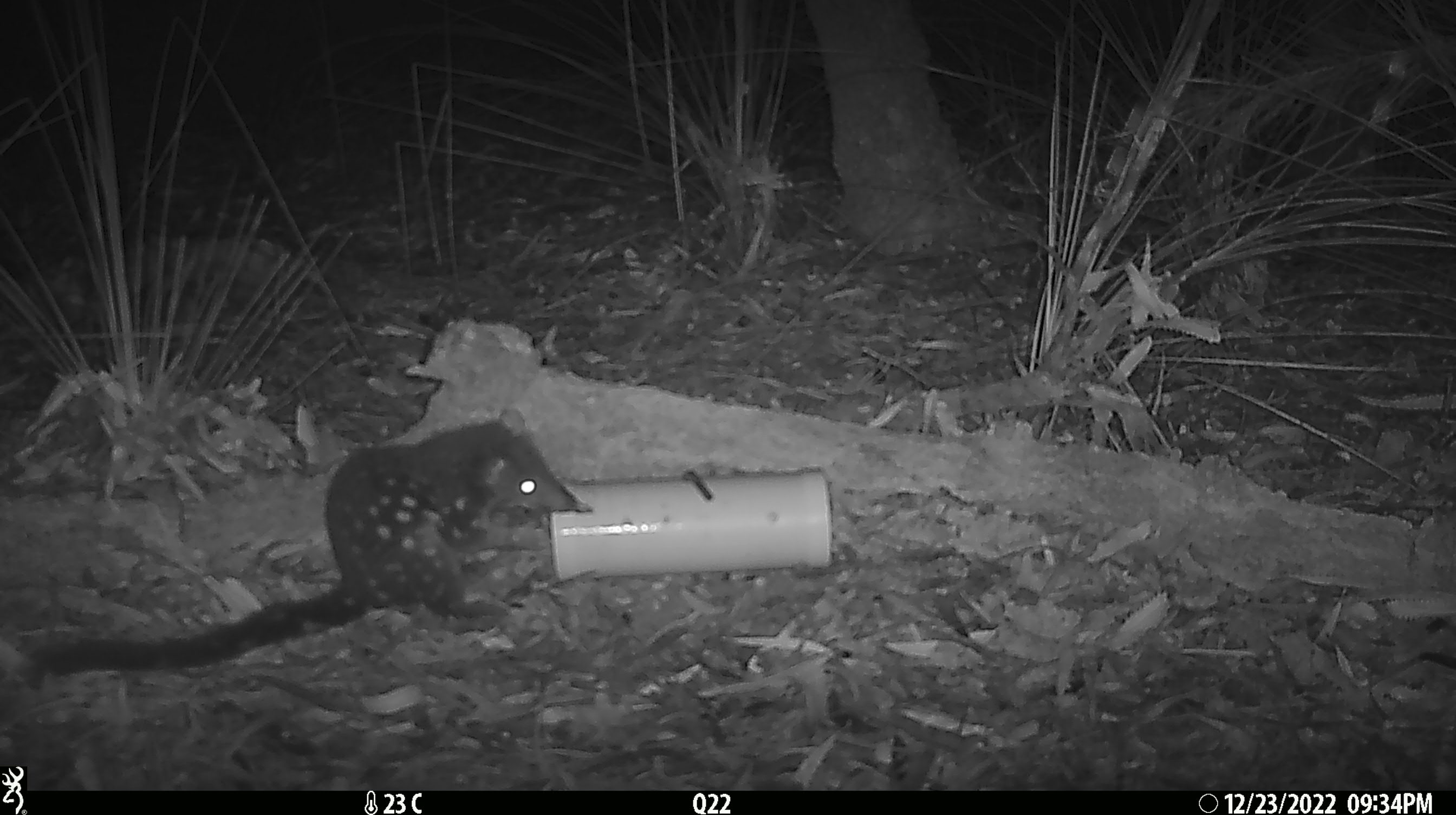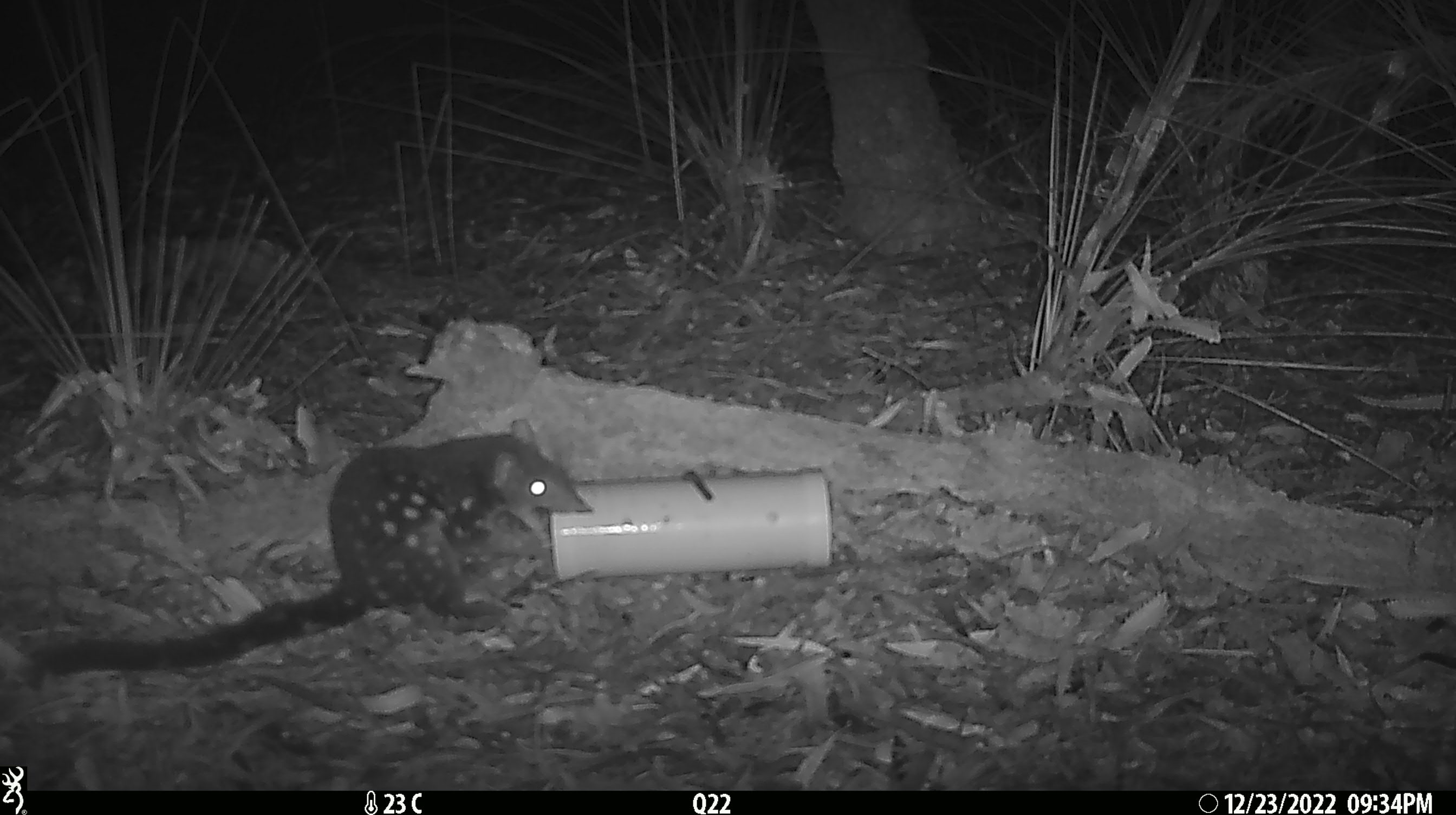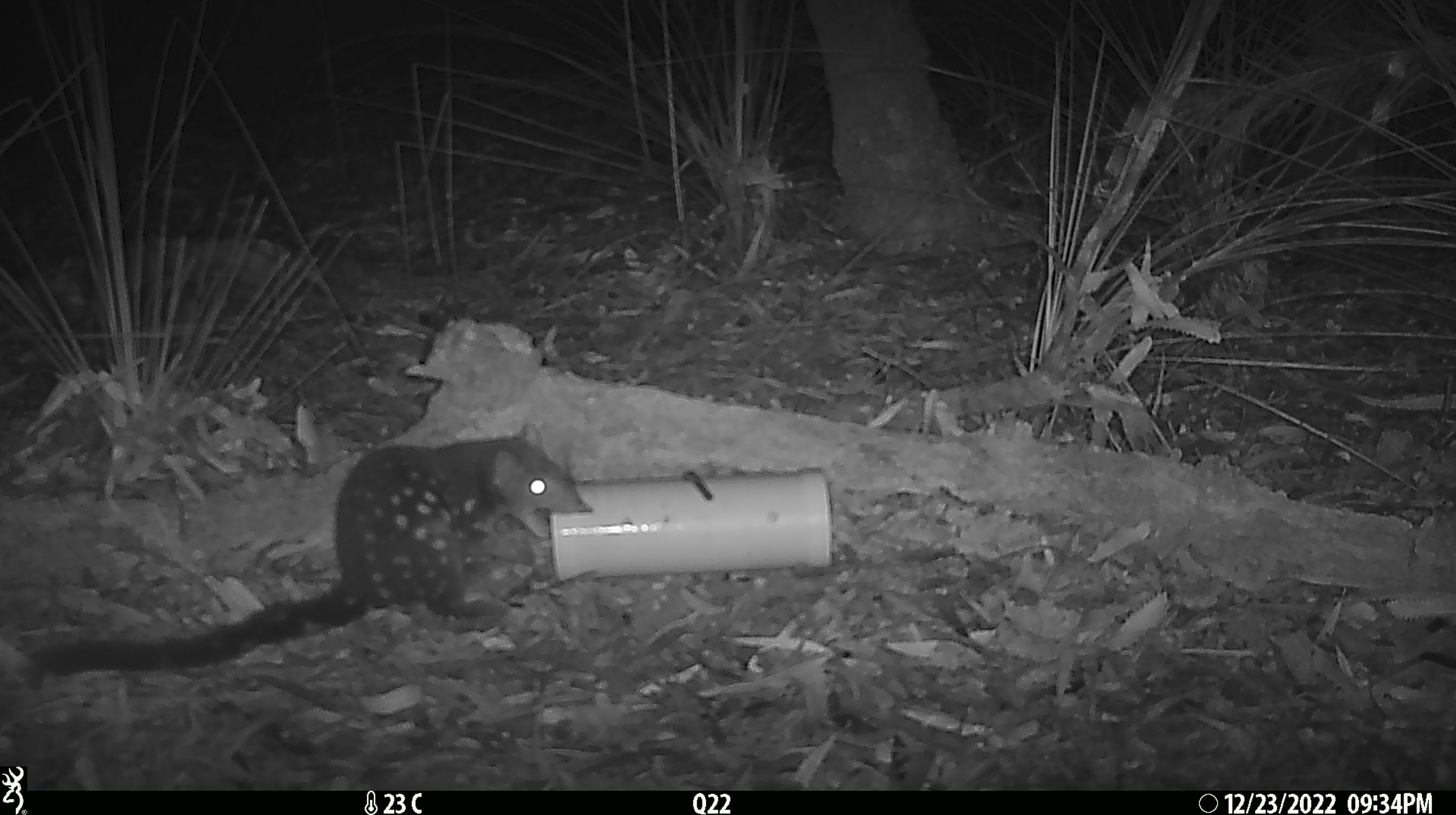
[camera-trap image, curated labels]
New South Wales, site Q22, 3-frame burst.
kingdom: Animalia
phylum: Chordata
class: Mammalia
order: Dasyuromorphia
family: Dasyuridae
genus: Dasyurus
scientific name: Dasyurus maculatus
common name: spotted-tailed quoll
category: quoll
Quoll (spotted-tailed quoll) (Dasyurus maculatus).